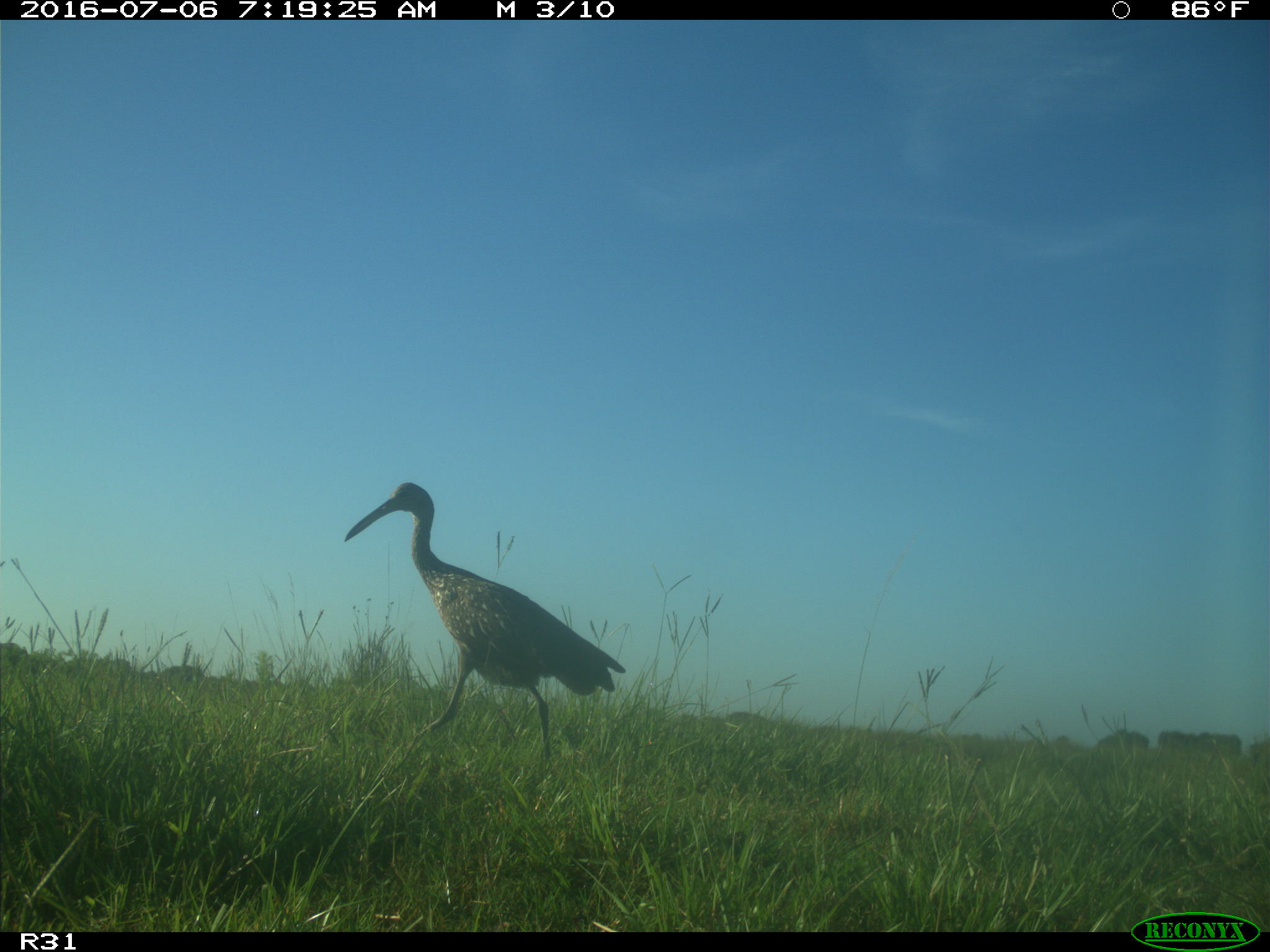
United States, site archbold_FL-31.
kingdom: Animalia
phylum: Chordata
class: Aves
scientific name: Aves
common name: birds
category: unidentified bird